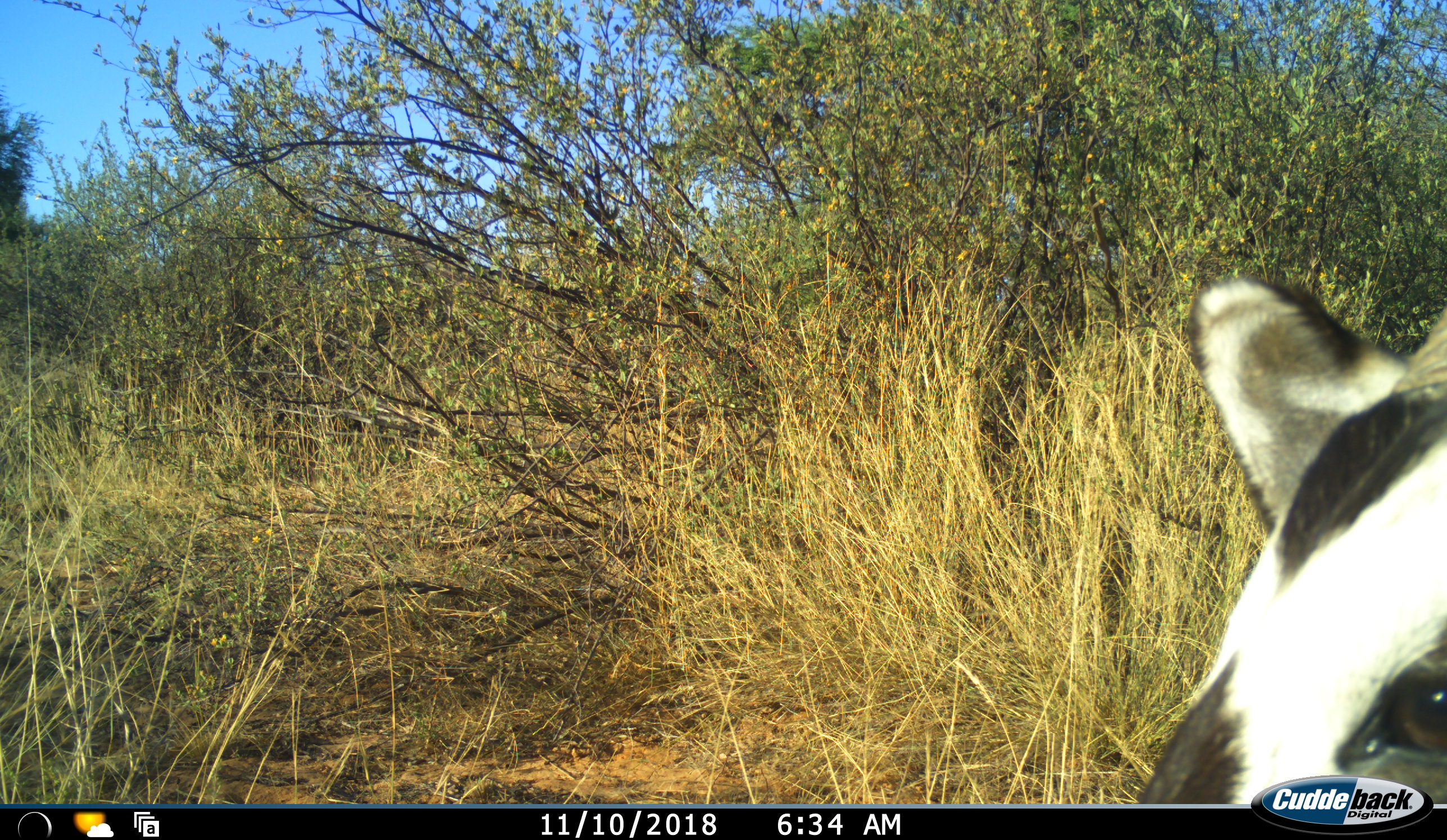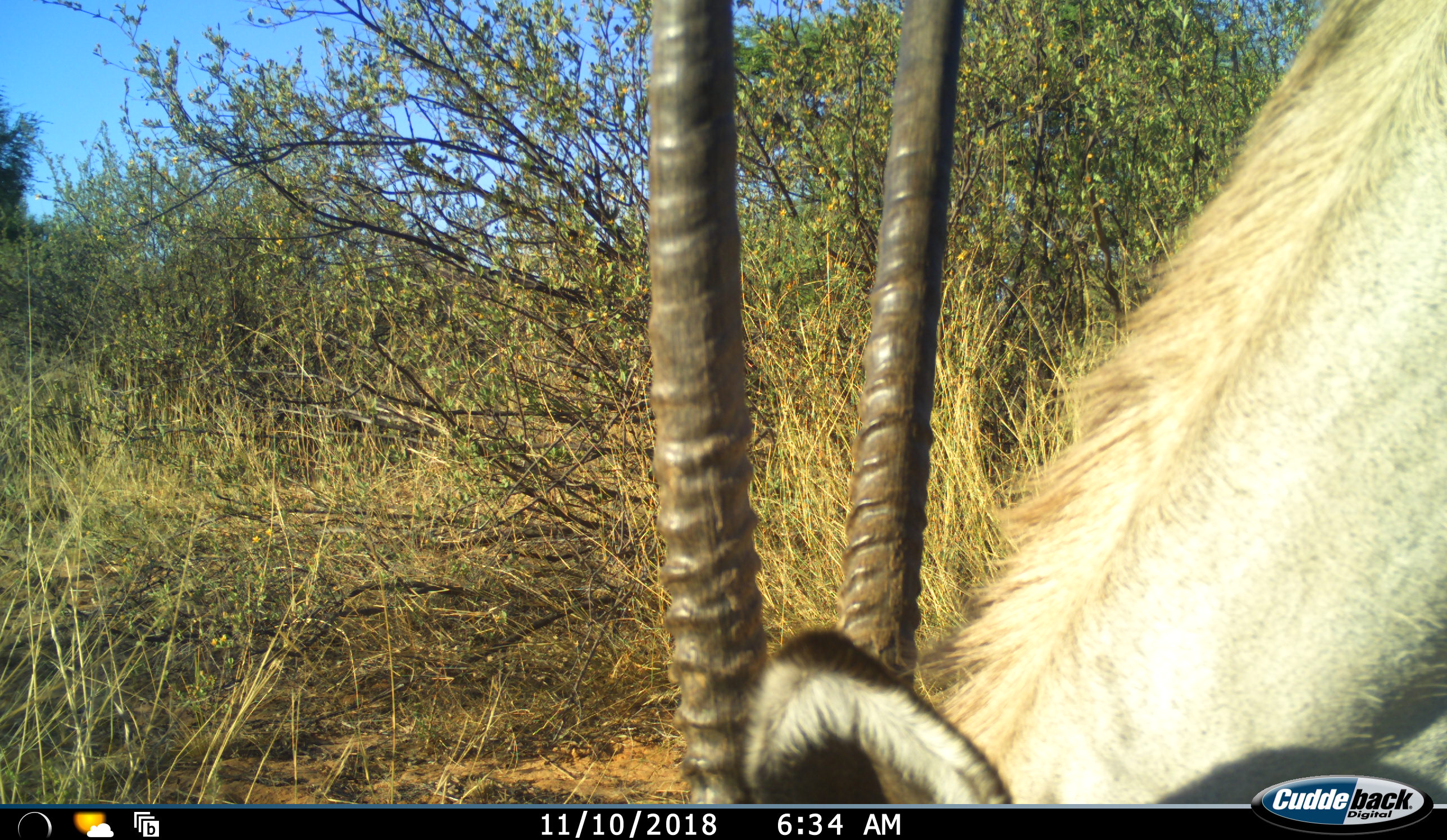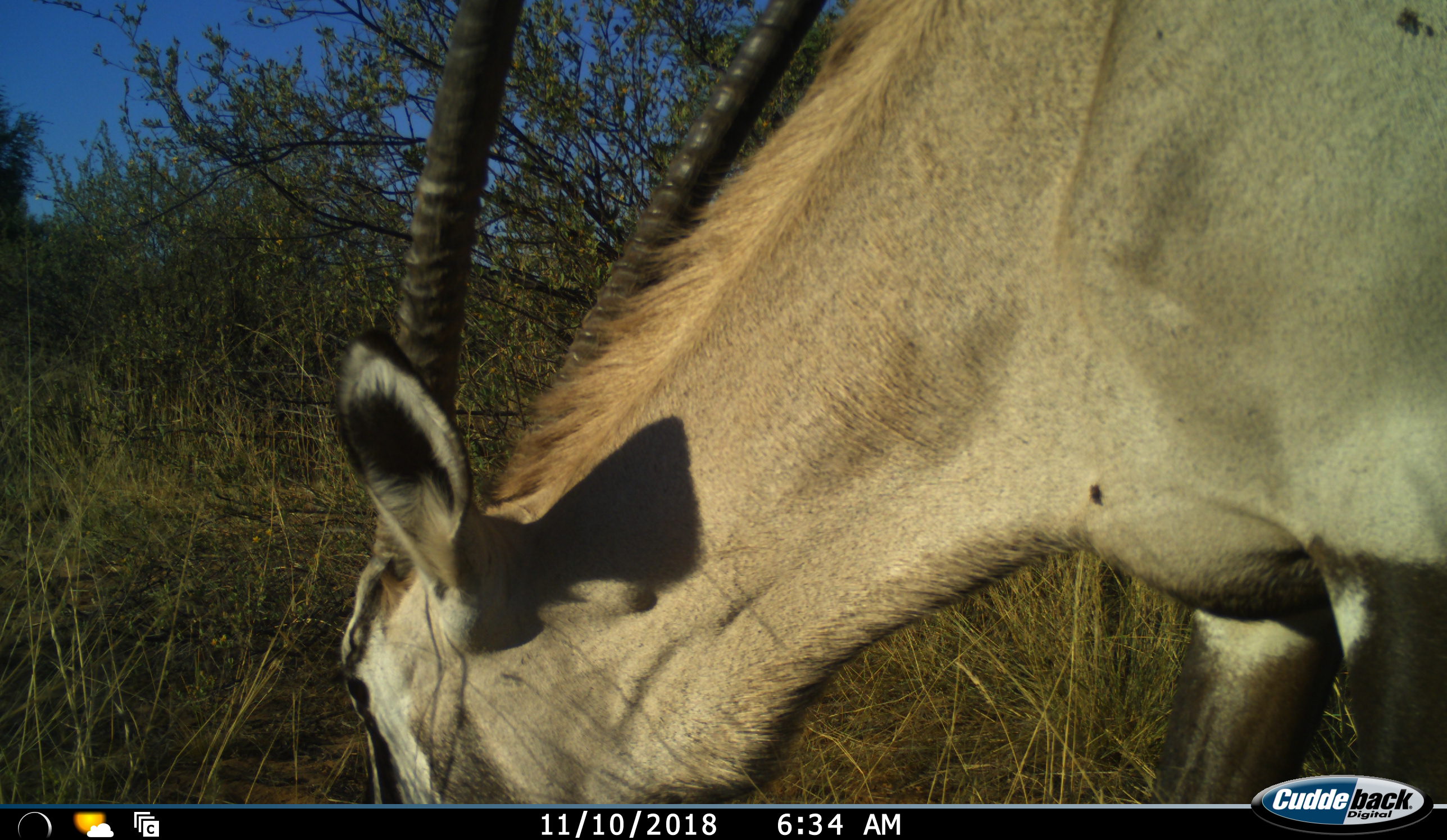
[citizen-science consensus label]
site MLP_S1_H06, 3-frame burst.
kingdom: Animalia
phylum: Chordata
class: Mammalia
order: Artiodactyla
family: Bovidae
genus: Oryx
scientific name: Oryx gazella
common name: gemsbok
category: oryx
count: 1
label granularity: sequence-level